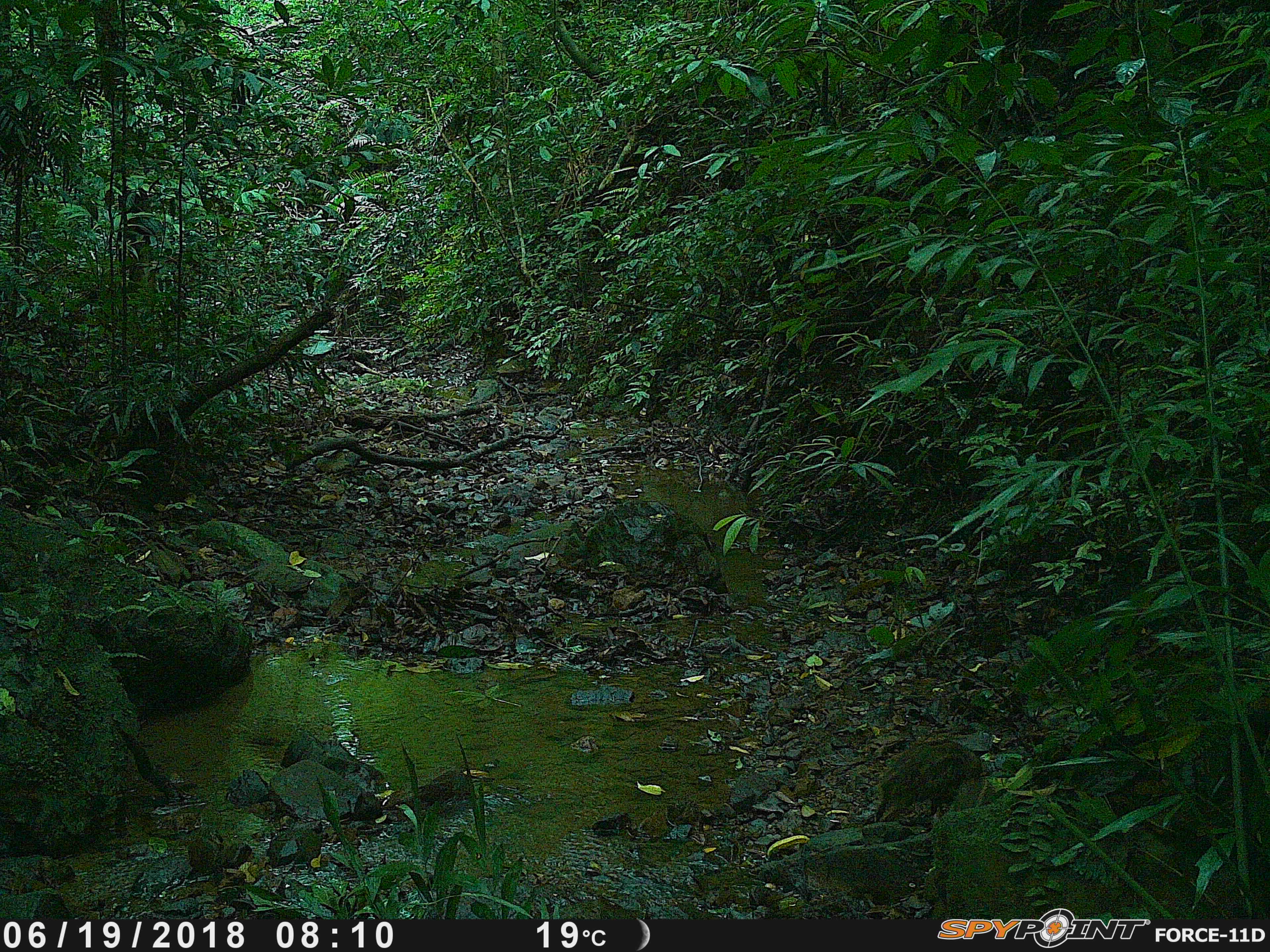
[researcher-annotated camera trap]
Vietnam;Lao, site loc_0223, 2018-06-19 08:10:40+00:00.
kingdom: Animalia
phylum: Chordata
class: Mammalia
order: Artiodactyla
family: Suidae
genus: Sus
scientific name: Sus scrofa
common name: eurasian wild pig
Eurasian wild pig (Sus scrofa). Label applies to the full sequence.